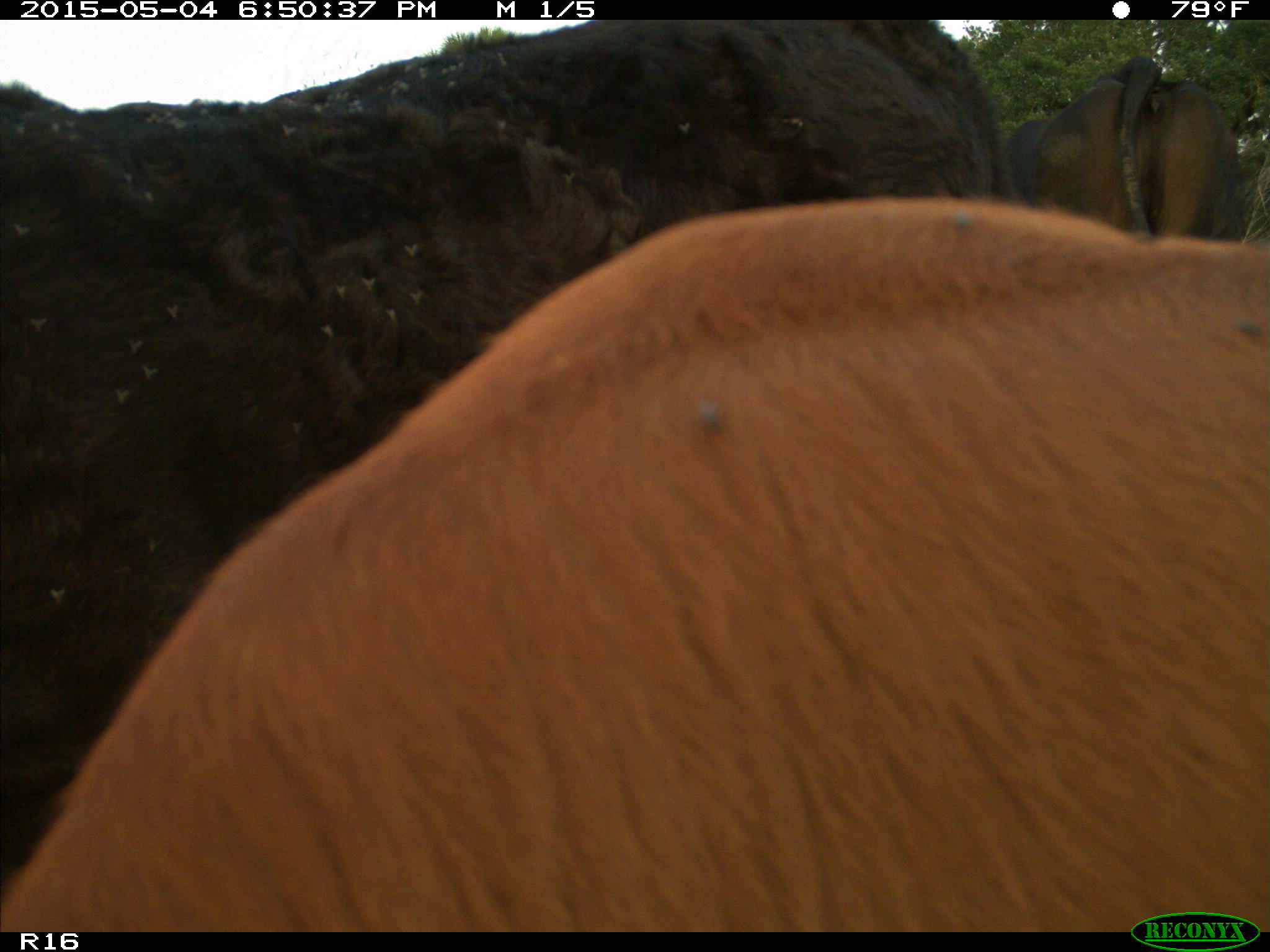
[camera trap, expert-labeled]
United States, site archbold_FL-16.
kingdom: Animalia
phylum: Chordata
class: Mammalia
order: Artiodactyla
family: Bovidae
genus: Bos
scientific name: Bos taurus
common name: domestic cow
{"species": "Bos taurus (domestic cow)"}